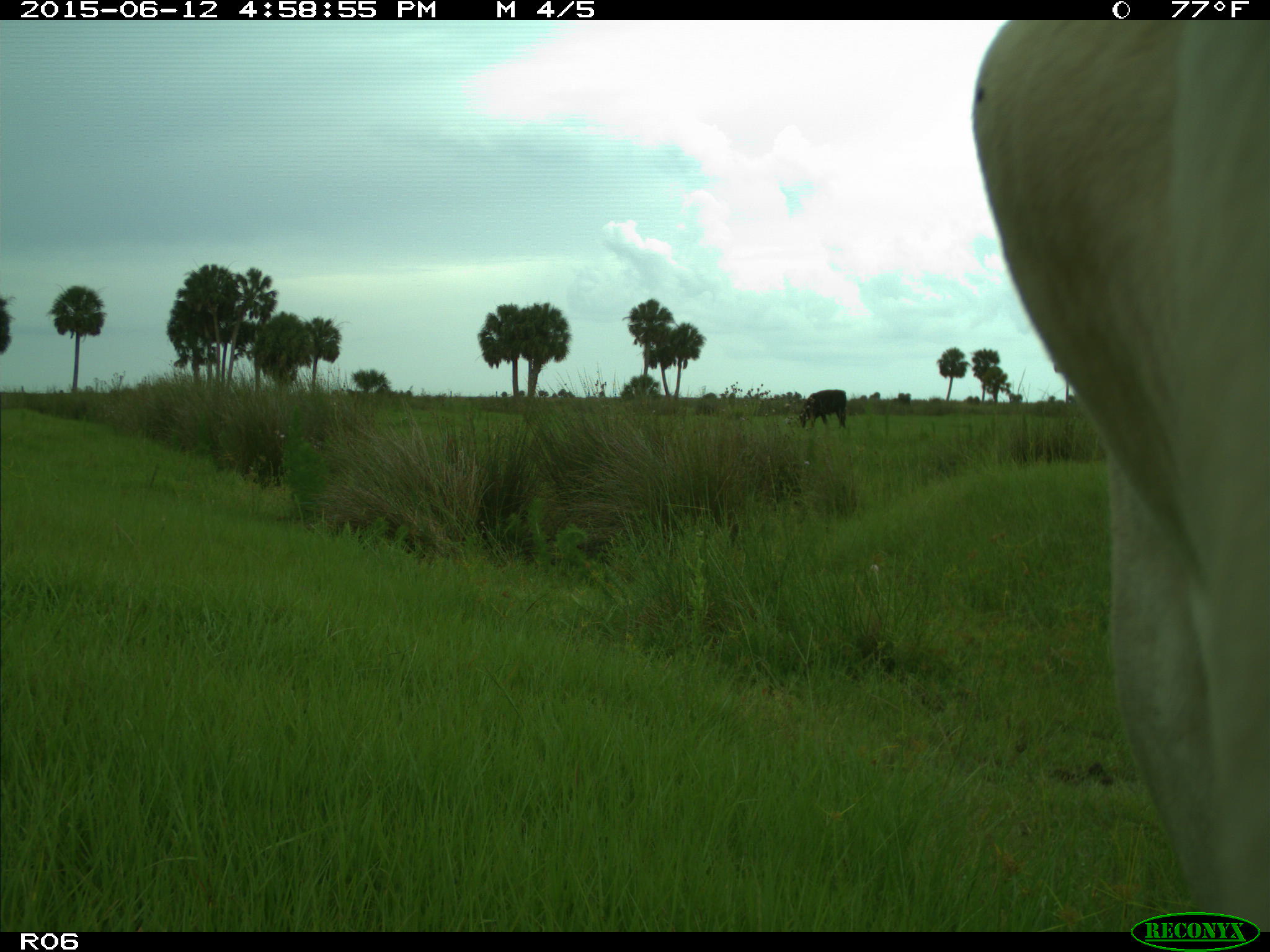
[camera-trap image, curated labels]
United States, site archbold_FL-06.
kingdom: Animalia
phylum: Chordata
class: Mammalia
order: Artiodactyla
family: Bovidae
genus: Bos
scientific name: Bos taurus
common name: domestic cow